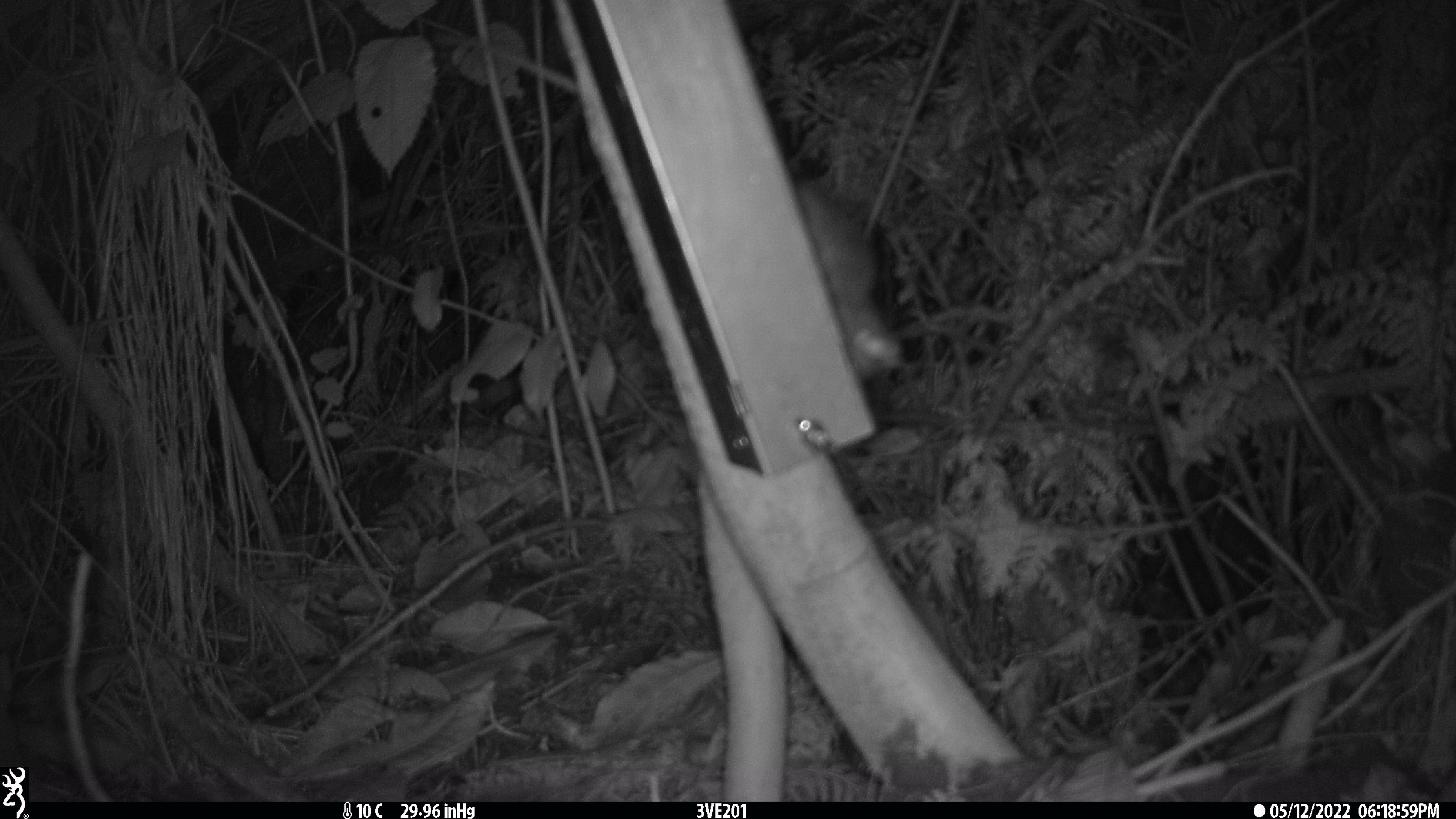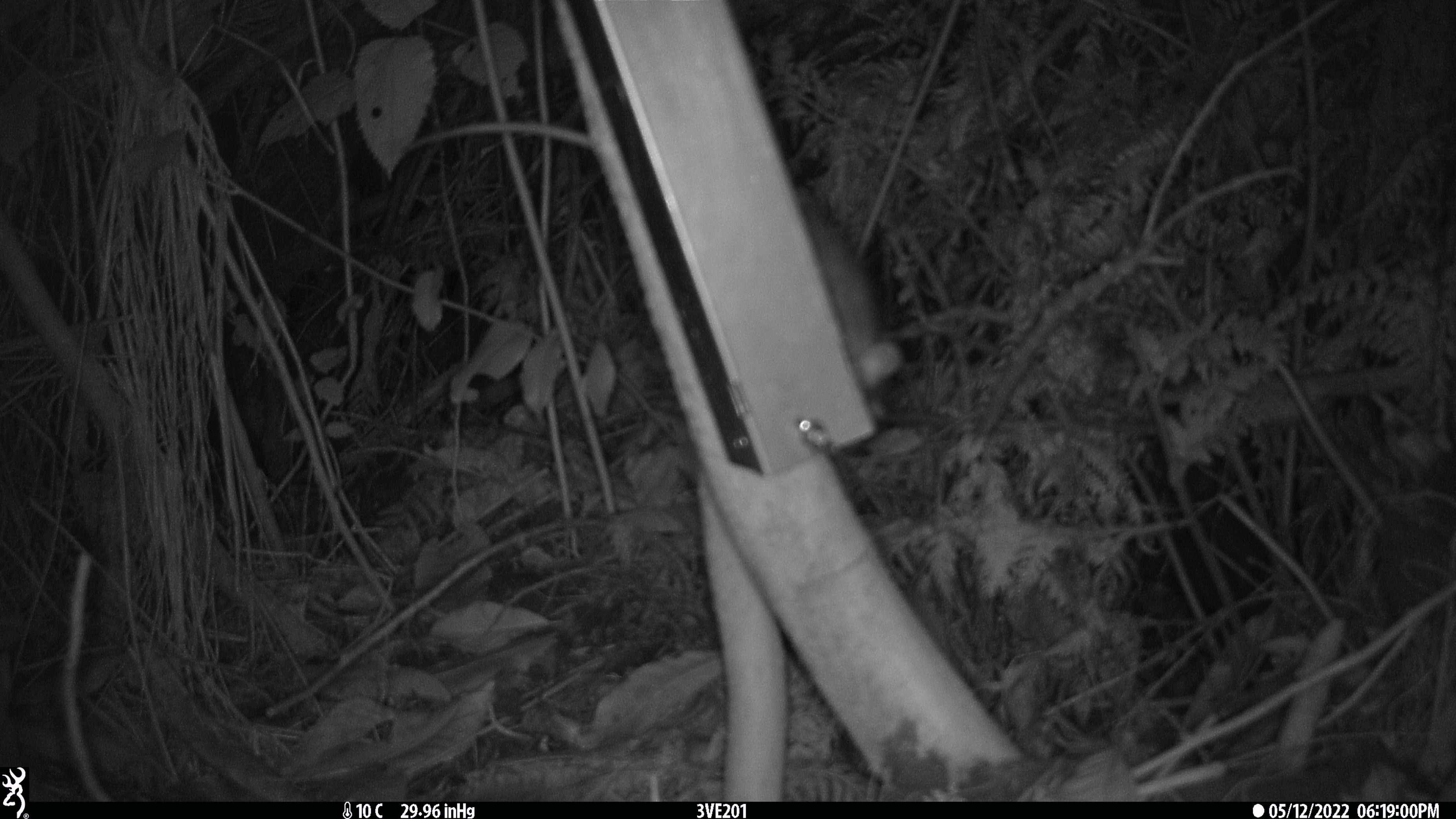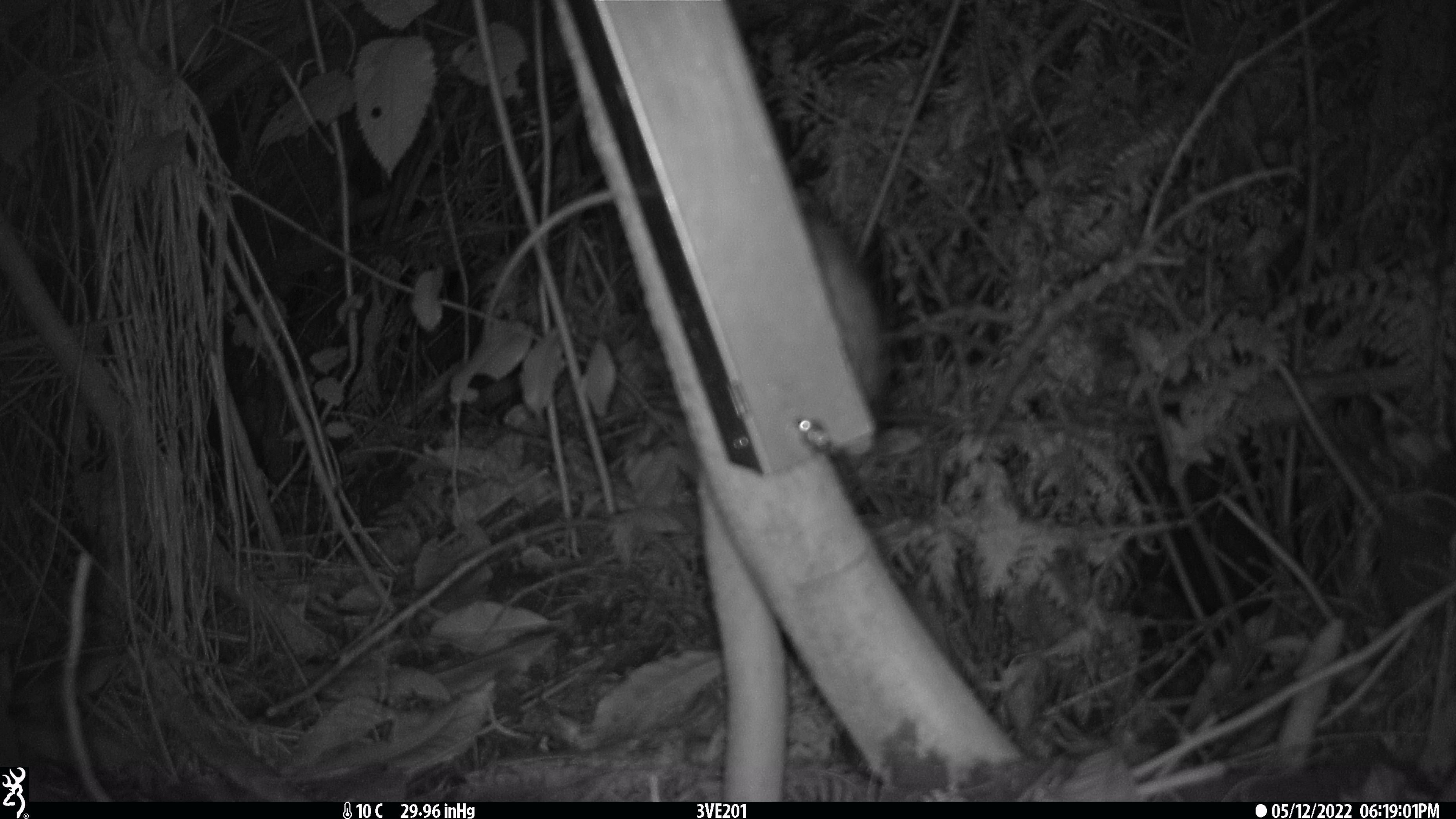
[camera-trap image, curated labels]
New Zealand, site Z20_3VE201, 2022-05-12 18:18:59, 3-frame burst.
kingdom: Animalia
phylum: Chordata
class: Mammalia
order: Rodentia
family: Muridae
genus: Rattus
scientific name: Rattus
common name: rat